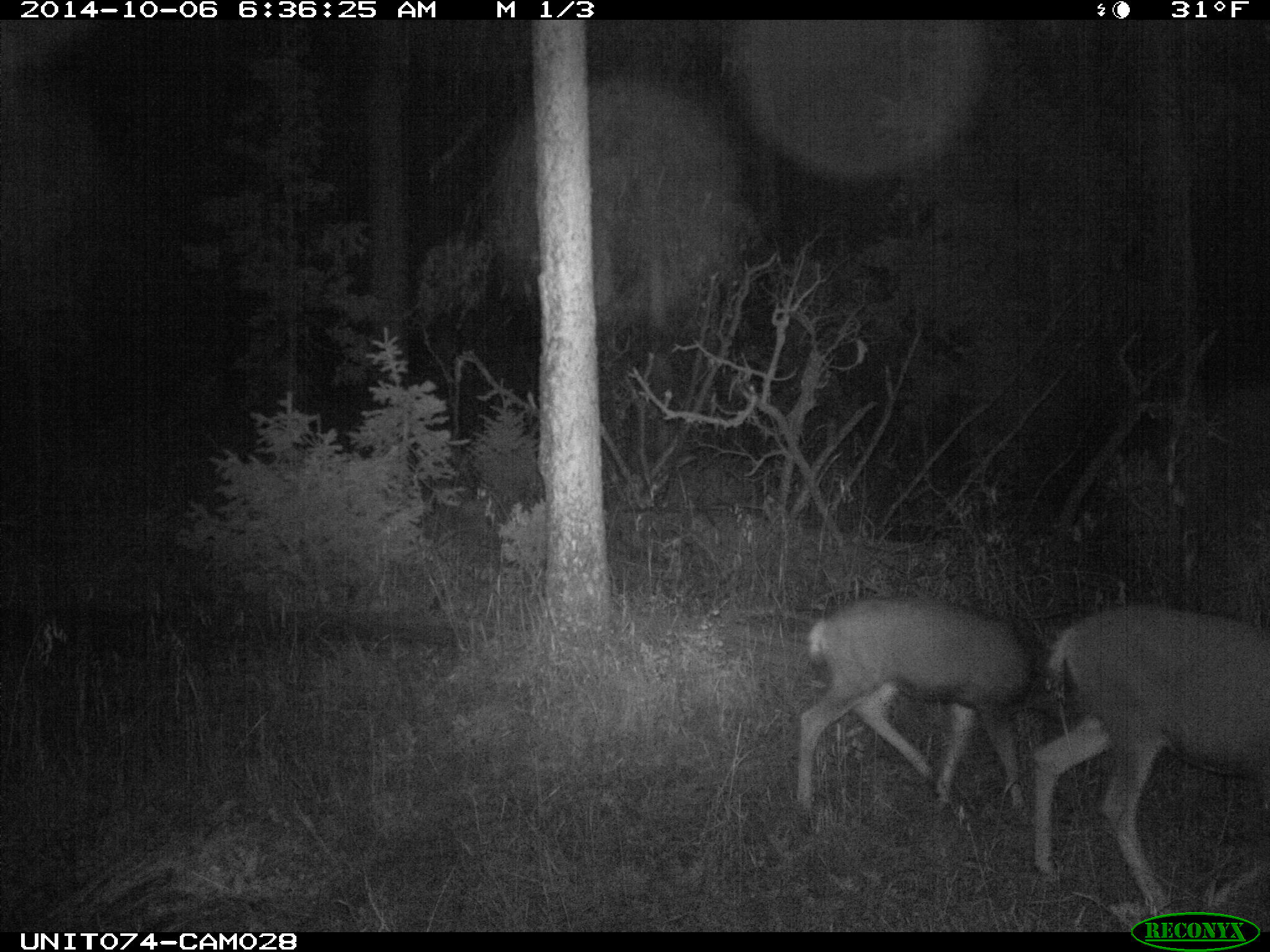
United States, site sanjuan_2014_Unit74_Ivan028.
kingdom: Animalia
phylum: Chordata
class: Mammalia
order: Artiodactyla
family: Cervidae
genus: Odocoileus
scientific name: Odocoileus hemionus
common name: mule deer